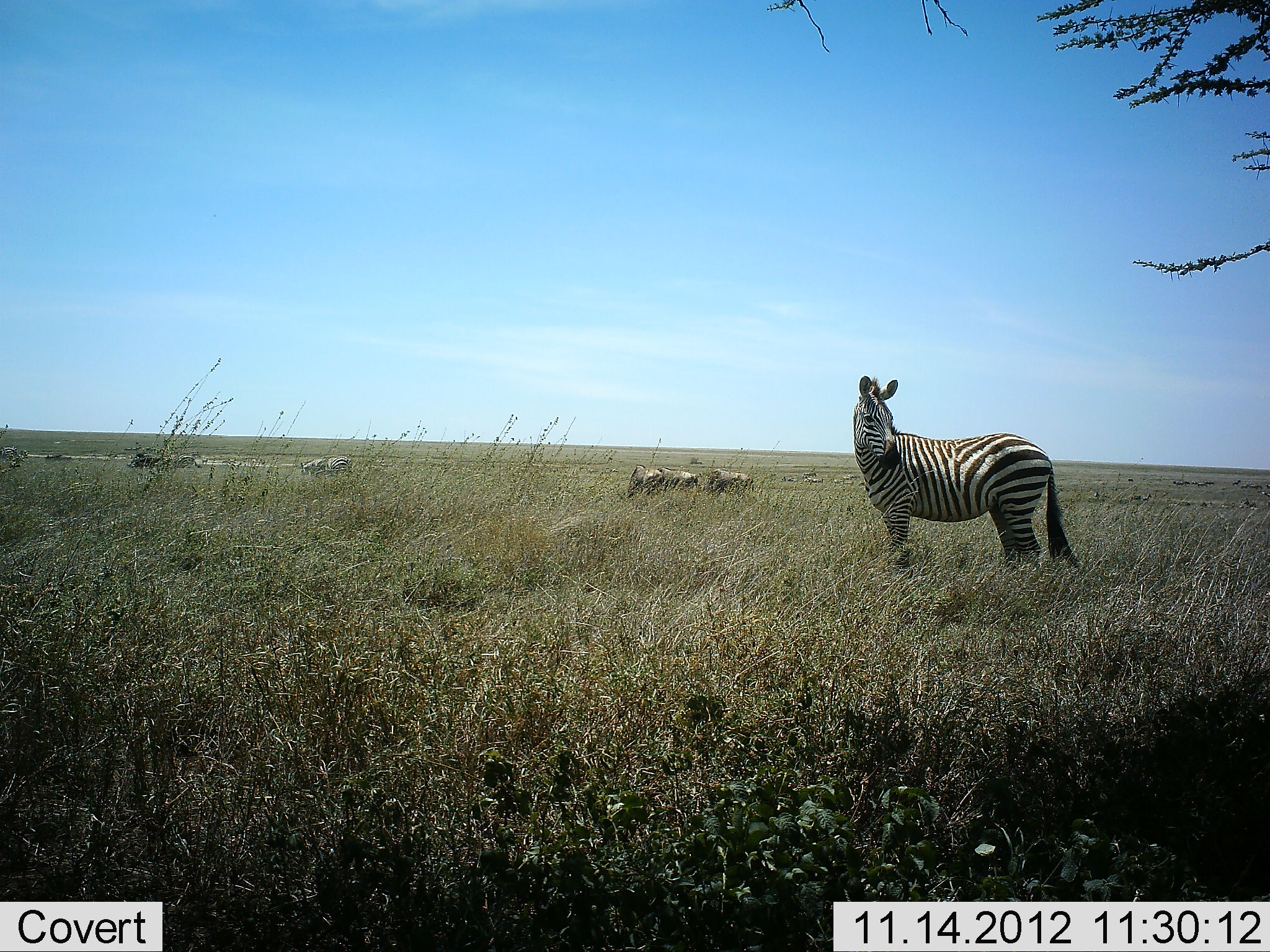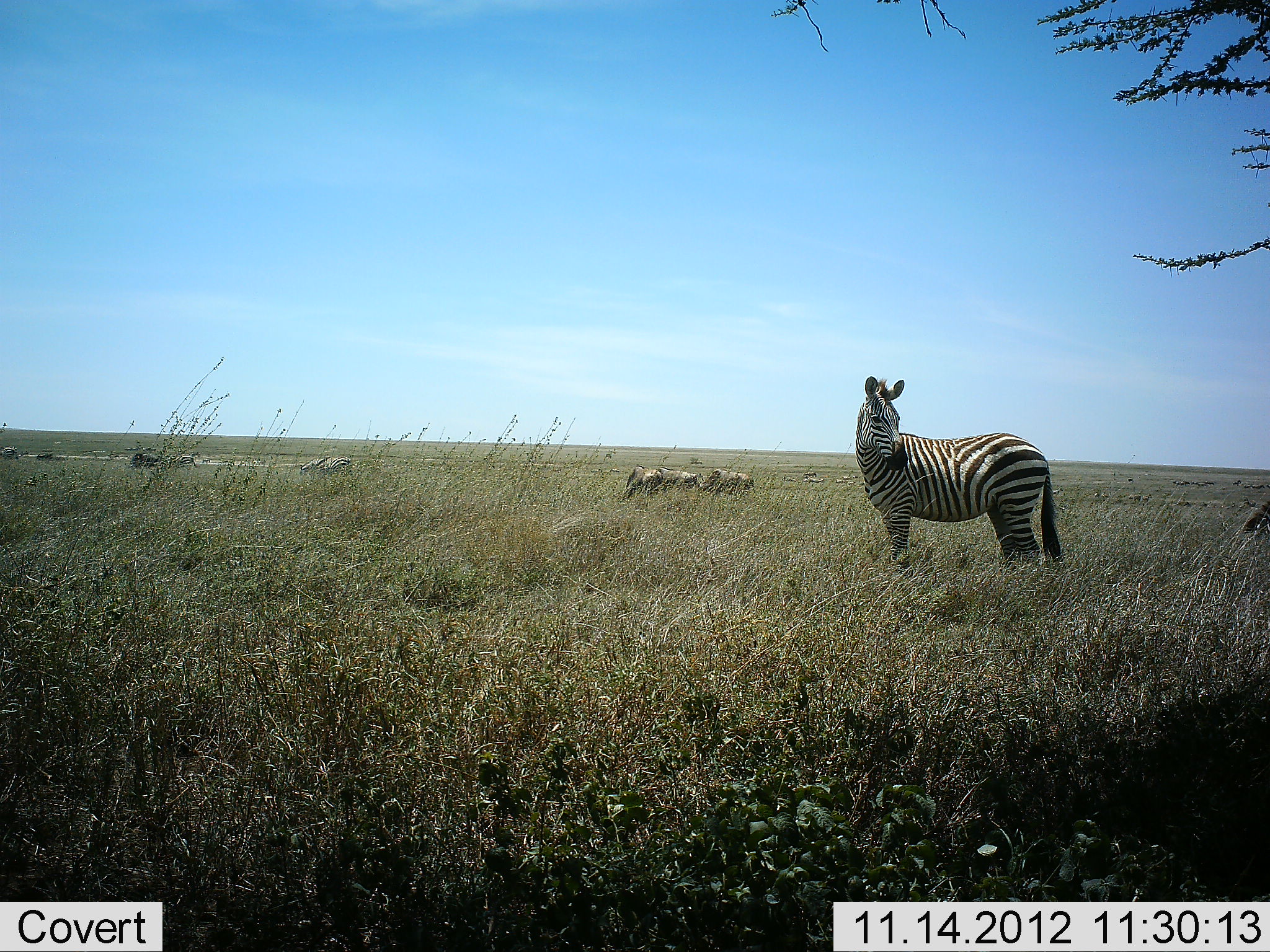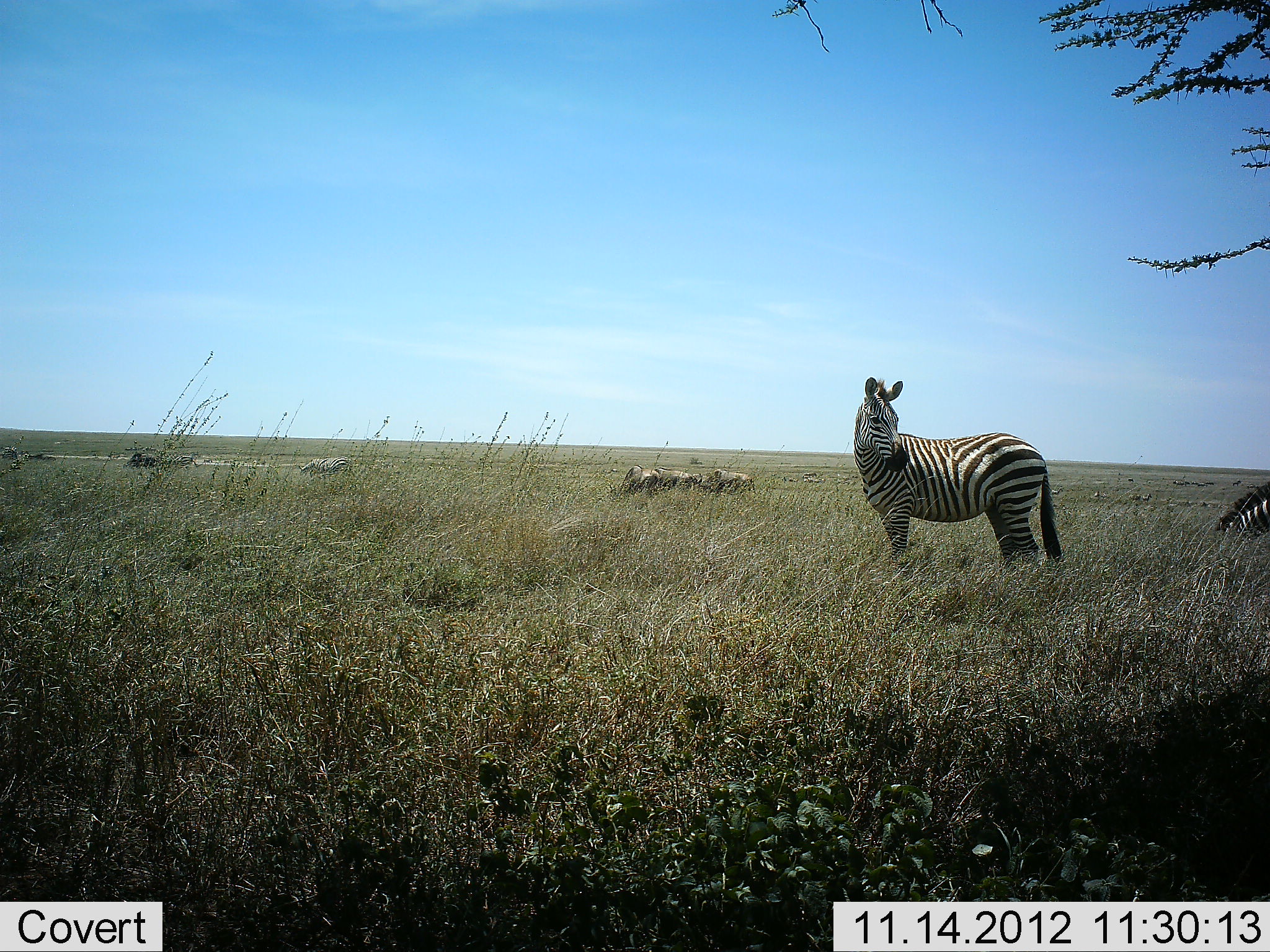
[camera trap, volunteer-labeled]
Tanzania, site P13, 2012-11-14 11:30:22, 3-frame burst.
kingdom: Animalia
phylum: Chordata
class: Mammalia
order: Perissodactyla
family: Equidae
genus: Equus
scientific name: Equus quagga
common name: plains zebra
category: zebra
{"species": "zebra (plains zebra) (Equus quagga)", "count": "2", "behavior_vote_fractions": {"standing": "100%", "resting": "0%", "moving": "0%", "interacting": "0%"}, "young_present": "0%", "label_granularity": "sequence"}